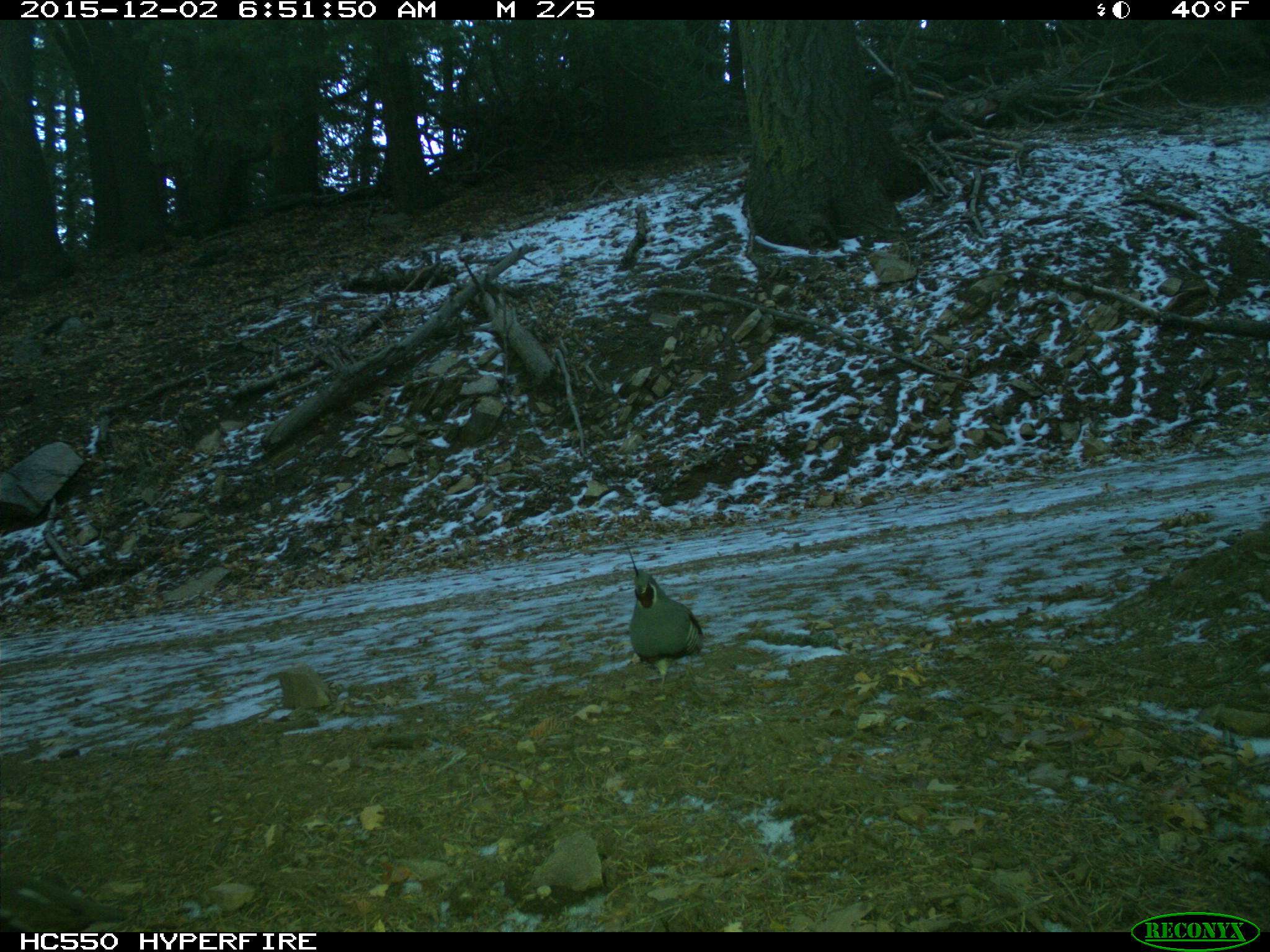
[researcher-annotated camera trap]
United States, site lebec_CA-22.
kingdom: Animalia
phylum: Chordata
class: Aves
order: Galliformes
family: Odontophoridae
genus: Callipepla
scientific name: Callipepla californica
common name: california quail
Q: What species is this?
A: Callipepla californica (california quail).